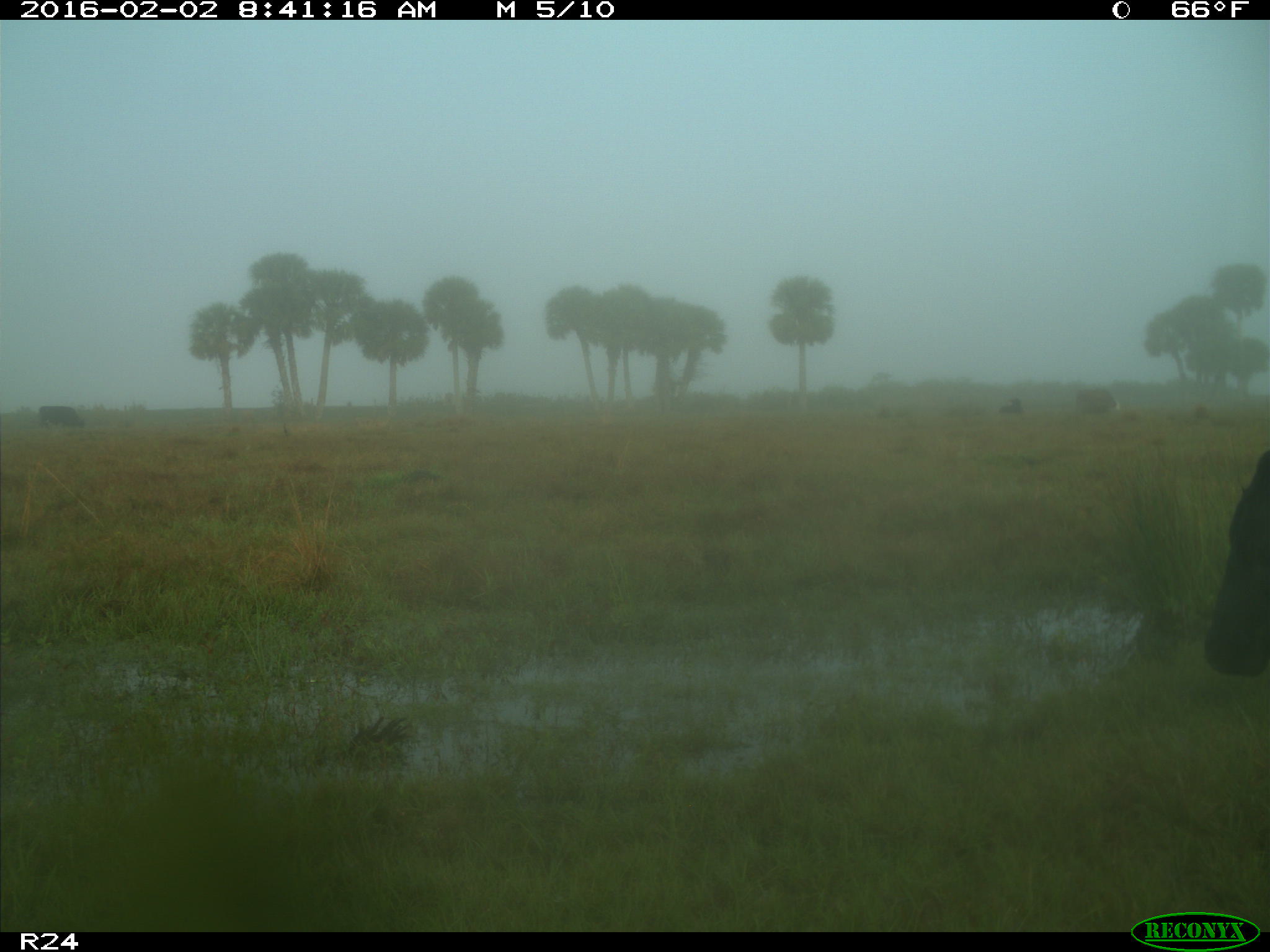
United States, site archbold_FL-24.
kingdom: Animalia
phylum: Chordata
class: Mammalia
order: Artiodactyla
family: Bovidae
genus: Bos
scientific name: Bos taurus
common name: domestic cow